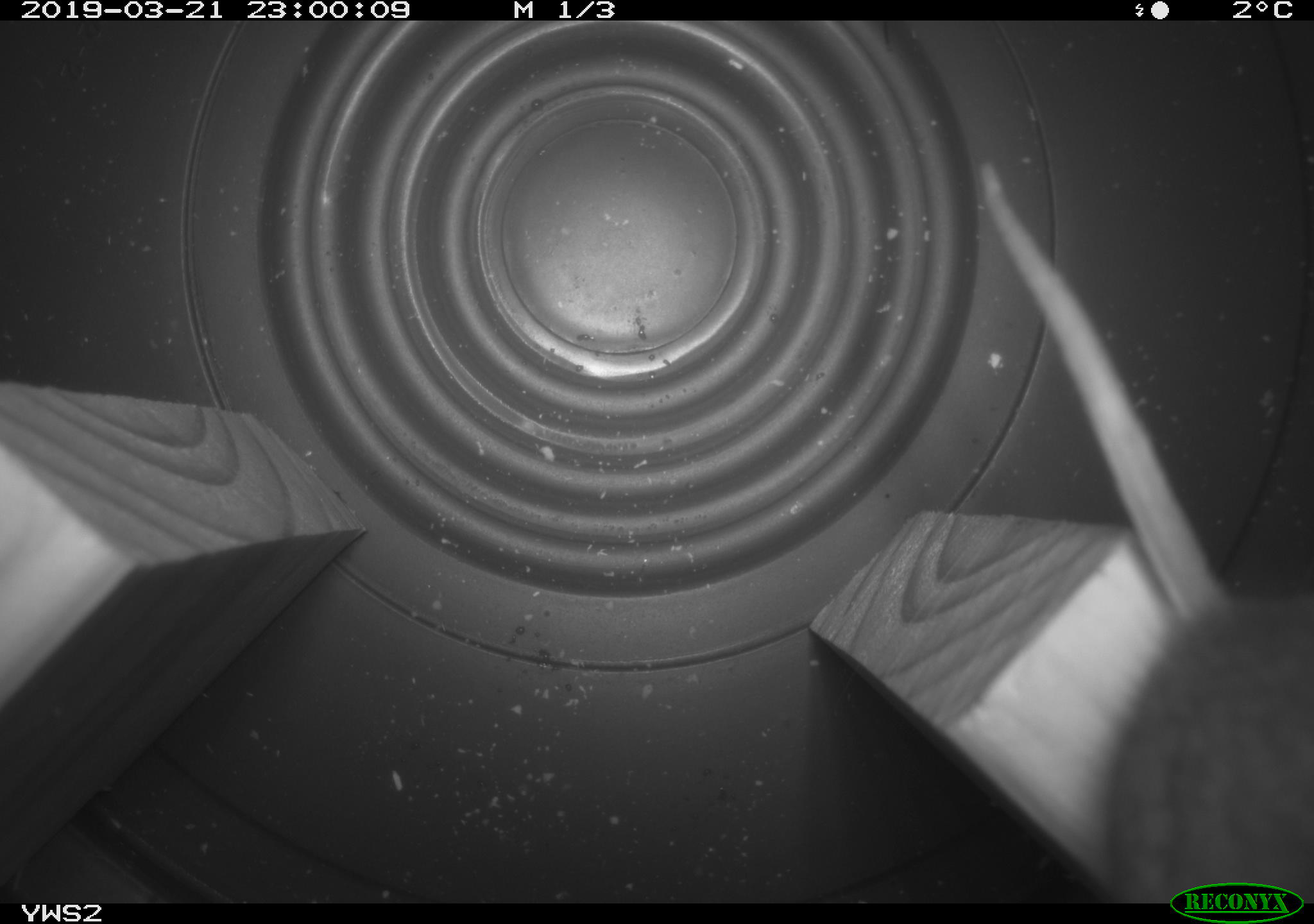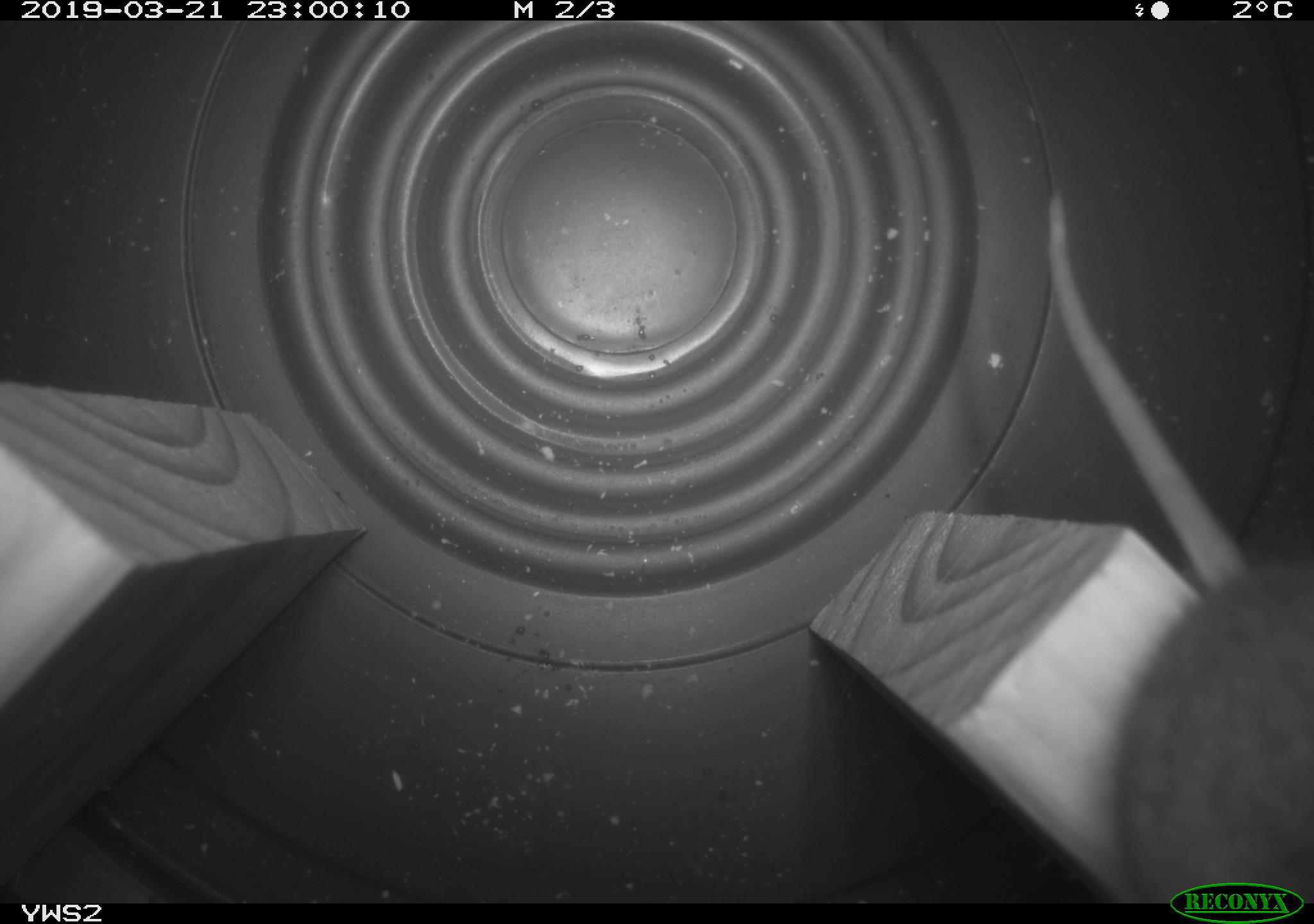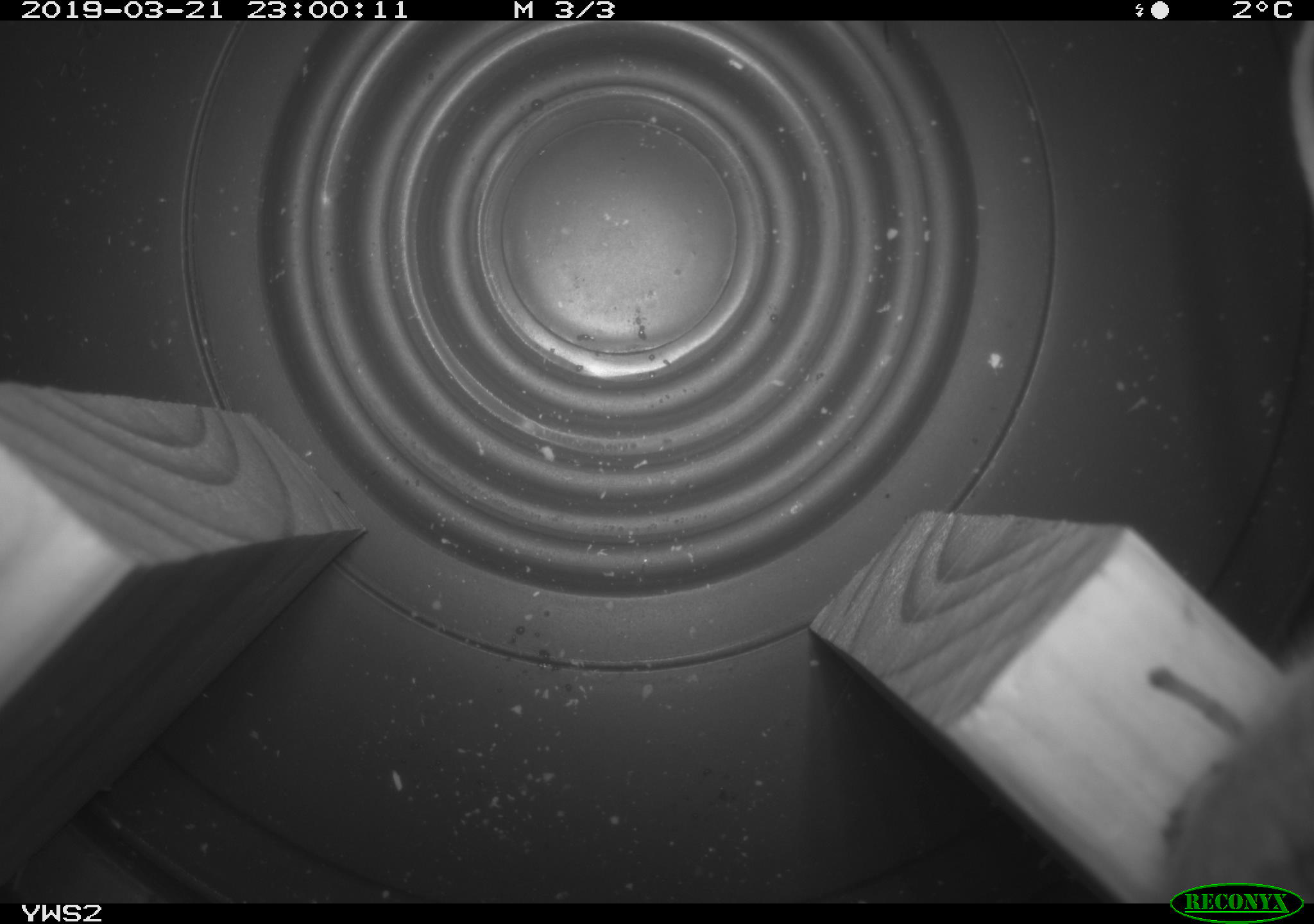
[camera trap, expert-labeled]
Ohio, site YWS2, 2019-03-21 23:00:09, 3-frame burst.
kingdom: Animalia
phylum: Chordata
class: Mammalia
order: Rodentia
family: Cricetidae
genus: Peromyscus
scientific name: Peromyscus leucopus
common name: white-footed mouse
White-footed mouse (Peromyscus leucopus).